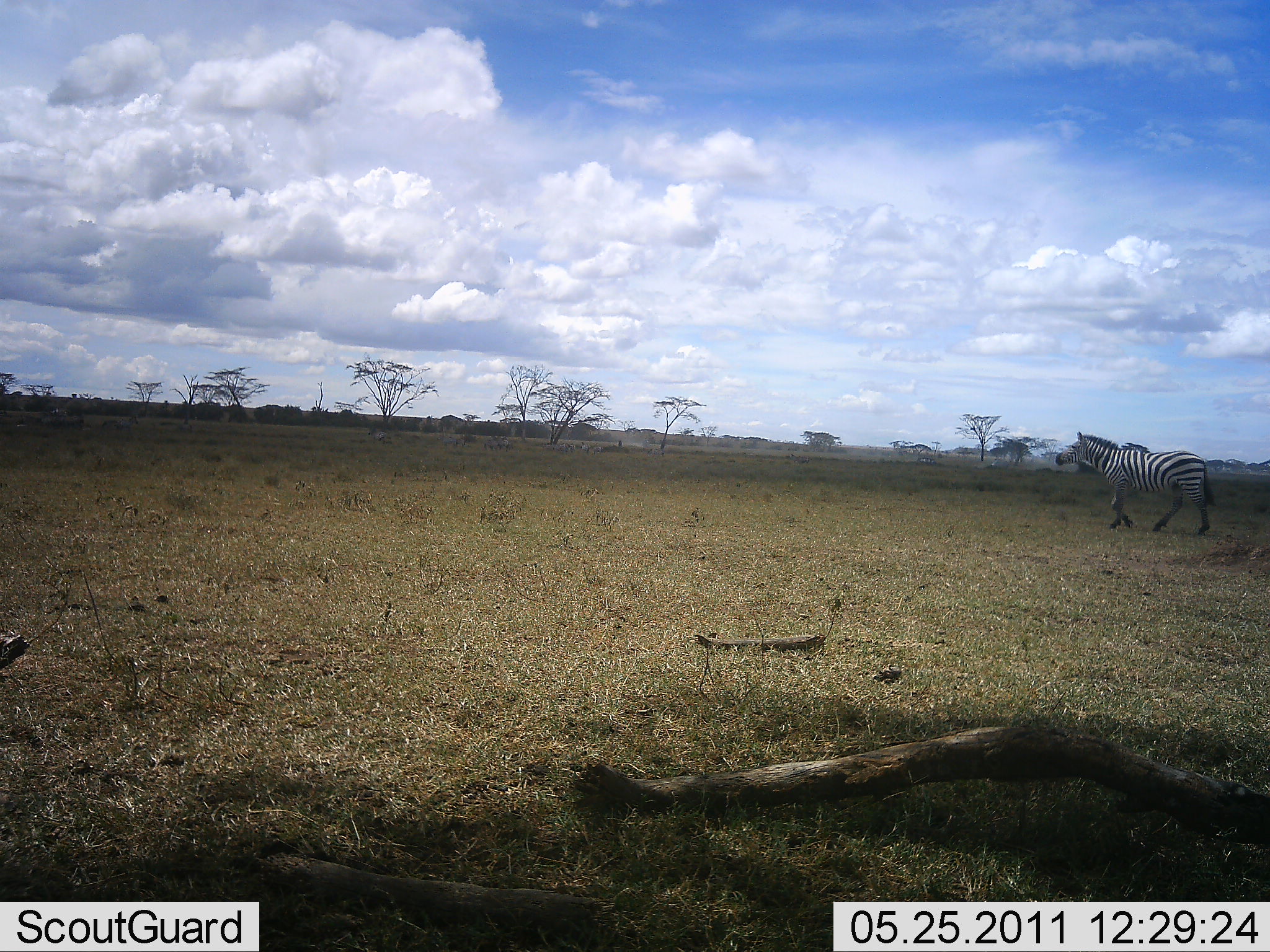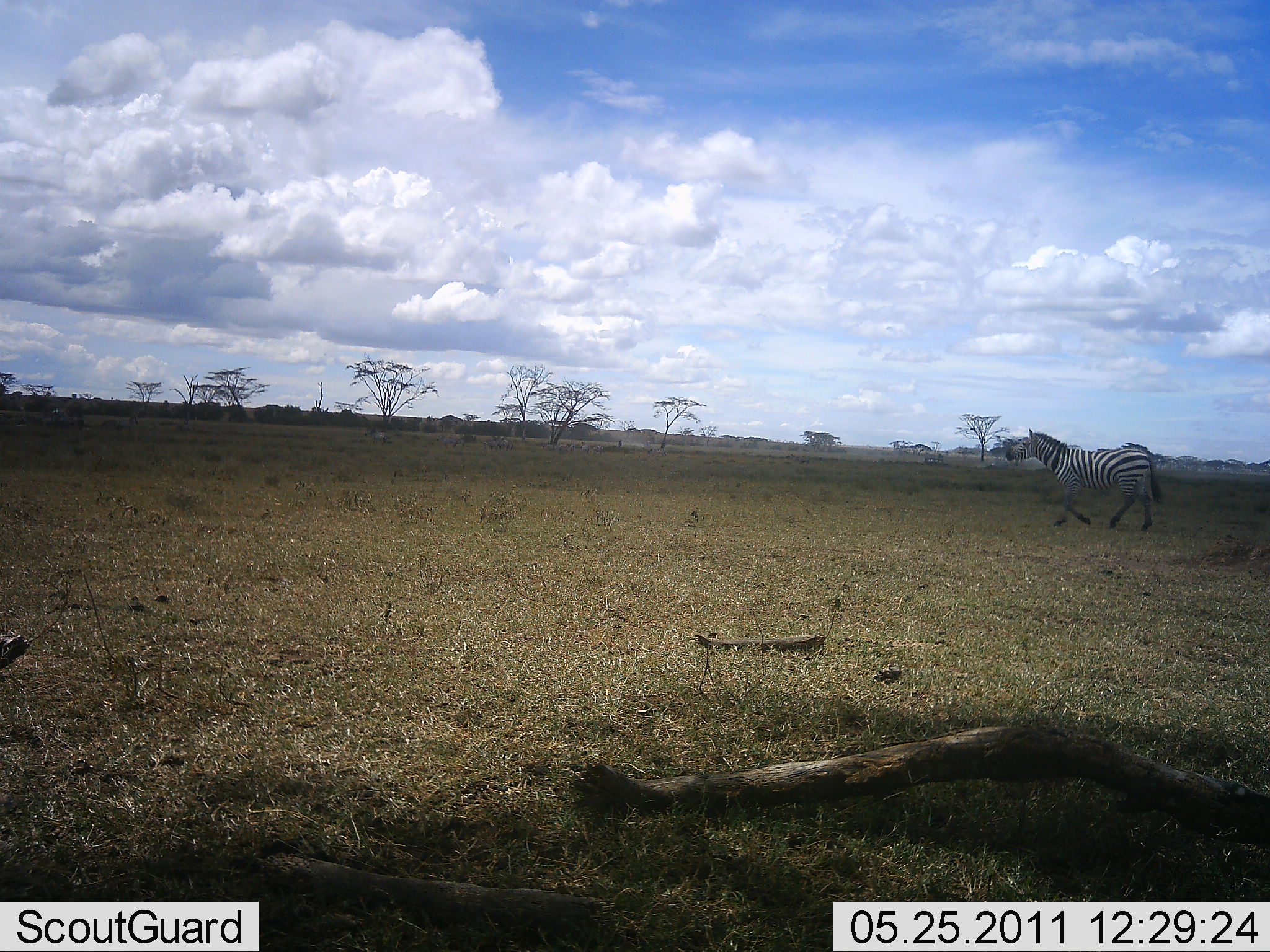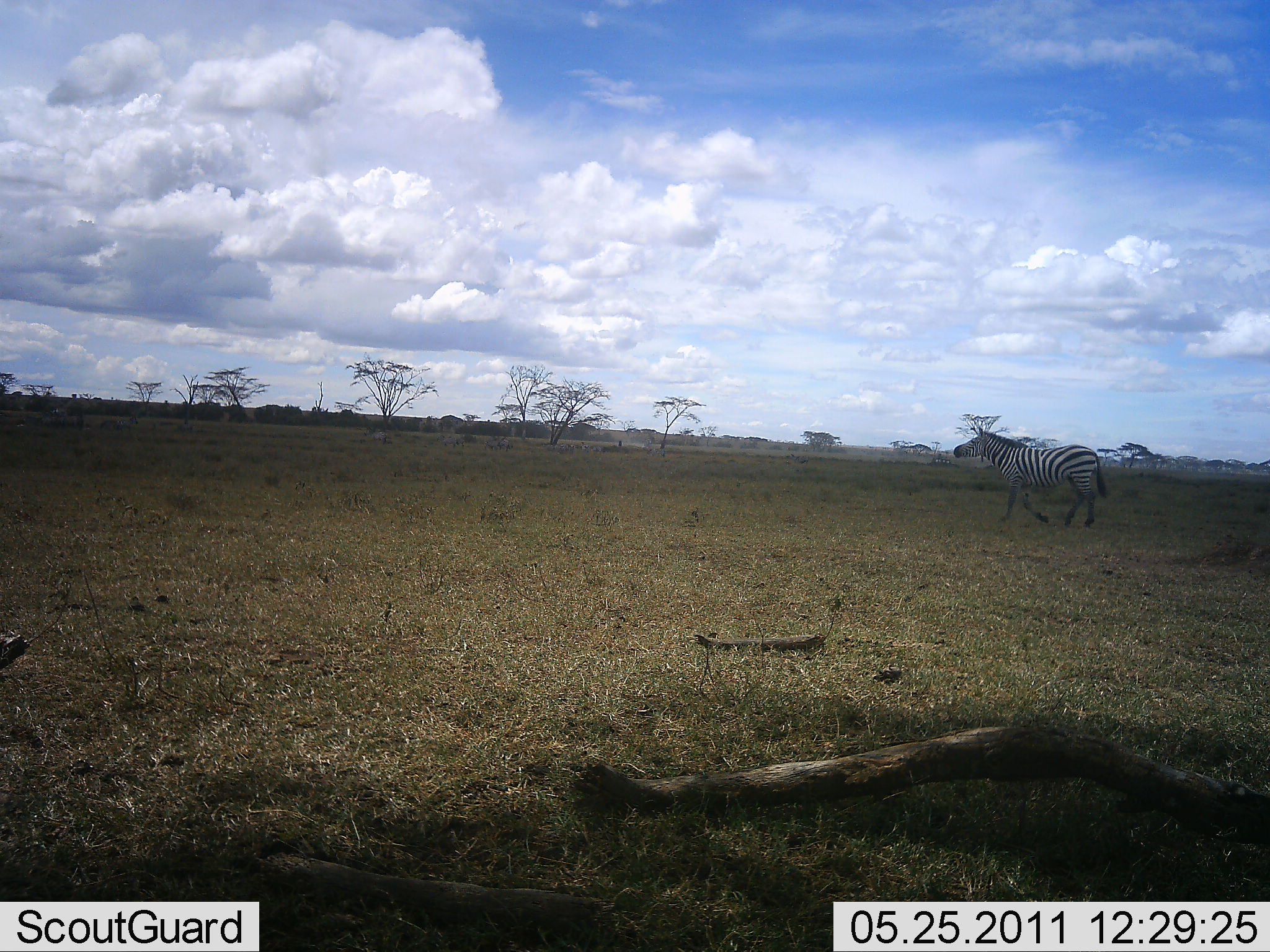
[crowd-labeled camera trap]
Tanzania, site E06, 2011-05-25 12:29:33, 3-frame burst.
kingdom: Animalia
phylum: Chordata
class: Mammalia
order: Perissodactyla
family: Equidae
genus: Equus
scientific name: Equus quagga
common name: plains zebra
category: zebra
Zebra (plains zebra) (Equus quagga), count 1. Behavior (volunteer vote fractions): standing 0%, resting 0%, moving 100%, interacting 0%. Young present (vote fraction): 0%. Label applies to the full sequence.